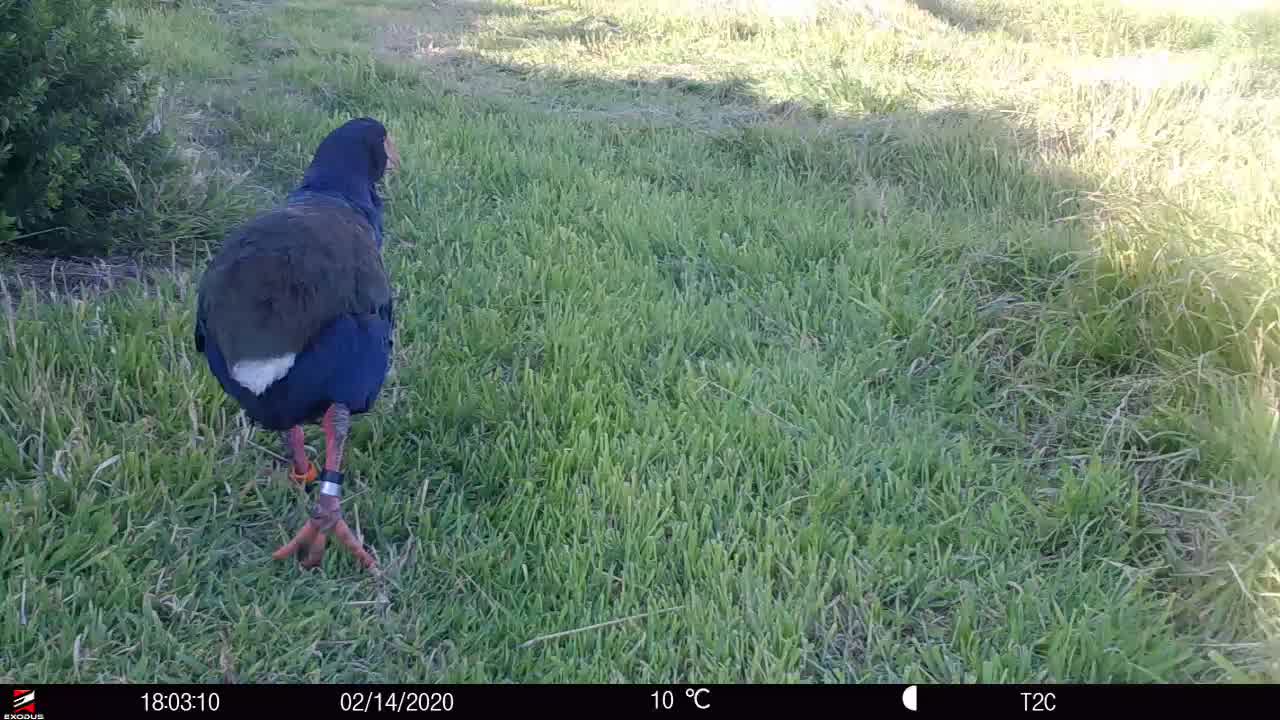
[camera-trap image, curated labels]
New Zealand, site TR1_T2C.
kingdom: Animalia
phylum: Chordata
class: Aves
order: Gruiformes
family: Rallidae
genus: Porphyrio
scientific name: Porphyrio mantelli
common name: takahe